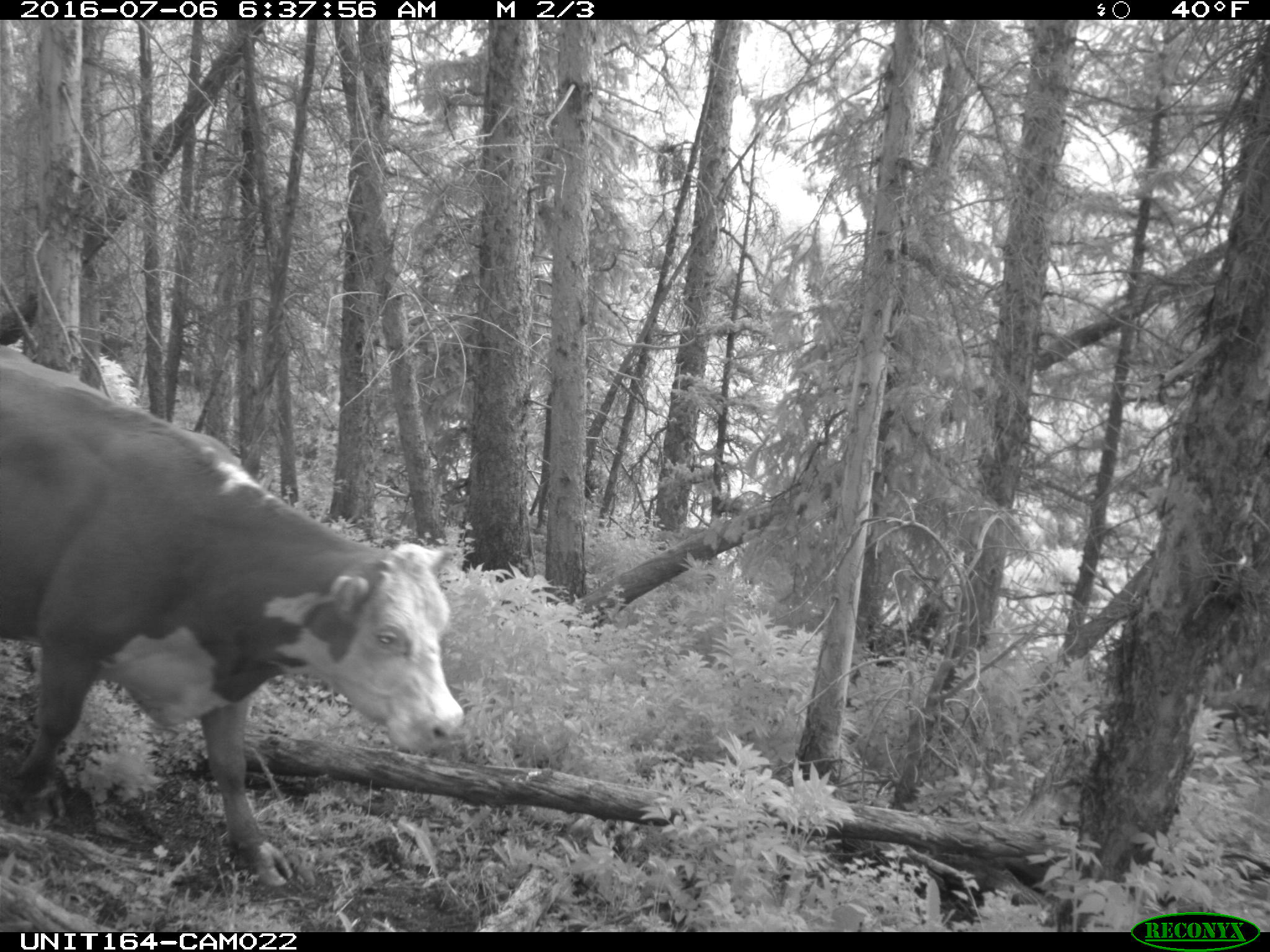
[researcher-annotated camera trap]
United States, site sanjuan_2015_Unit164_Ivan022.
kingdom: Animalia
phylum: Chordata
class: Mammalia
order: Artiodactyla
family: Bovidae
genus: Bos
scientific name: Bos taurus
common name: domestic cow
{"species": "Bos taurus (domestic cow)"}